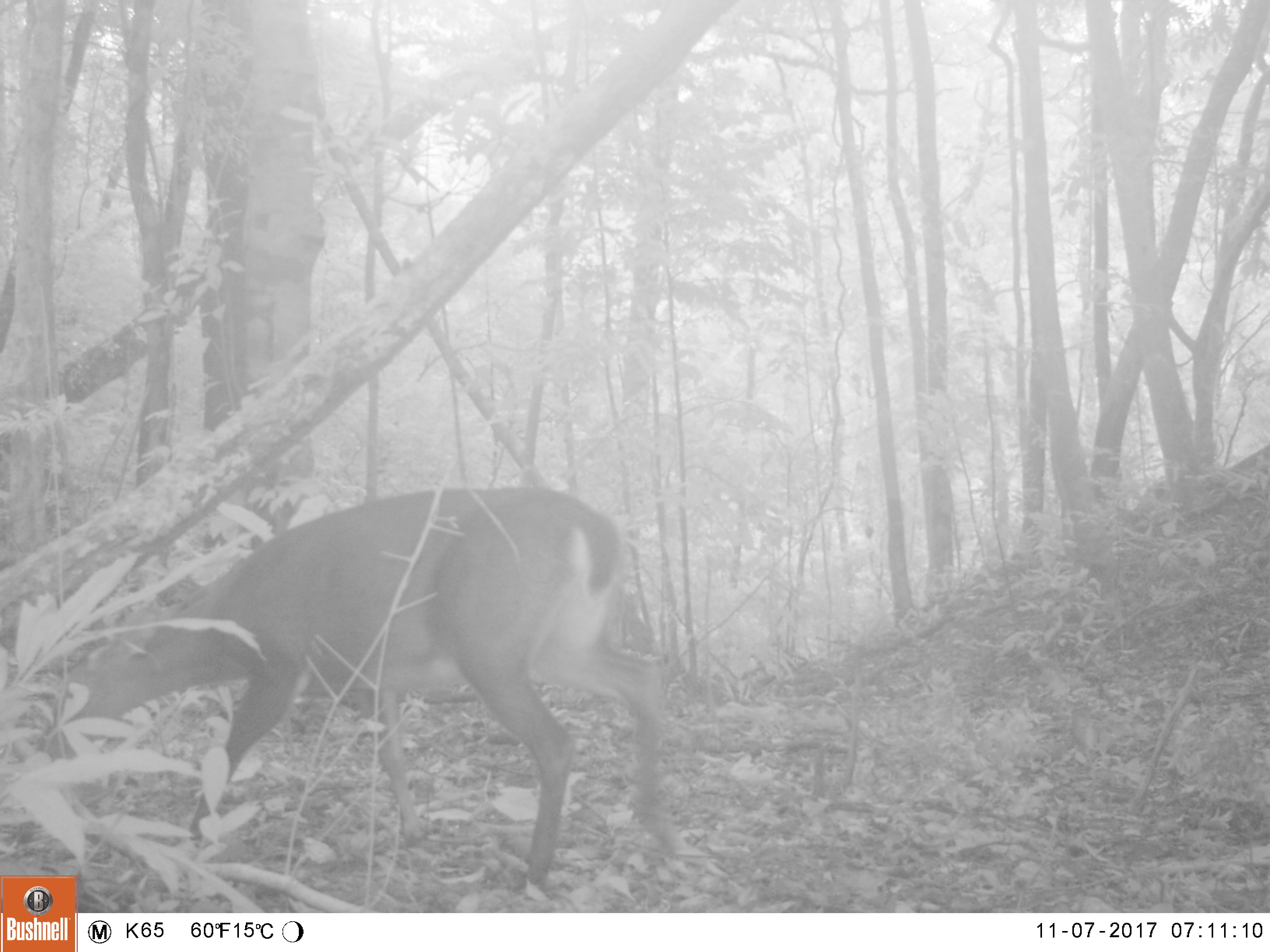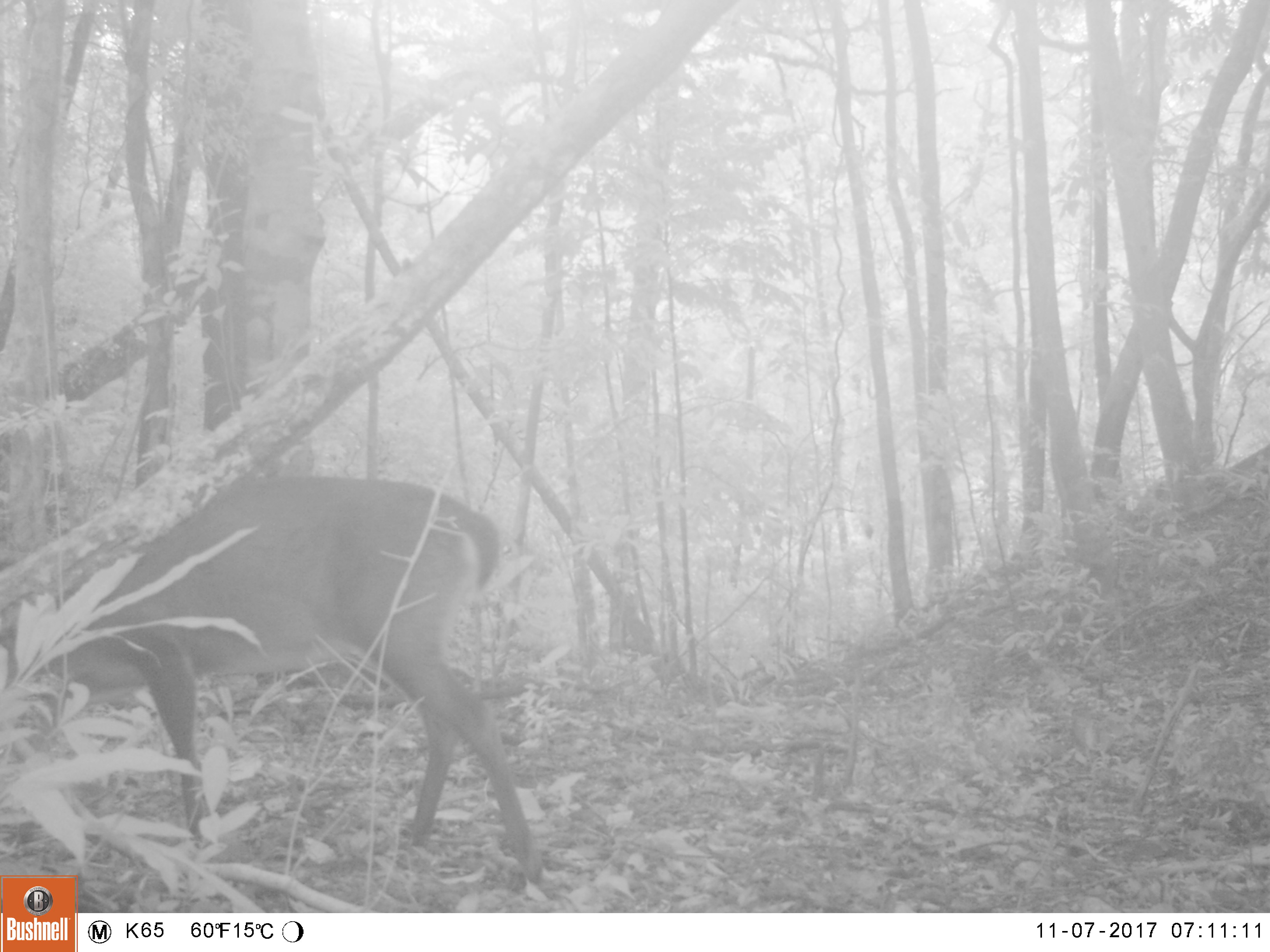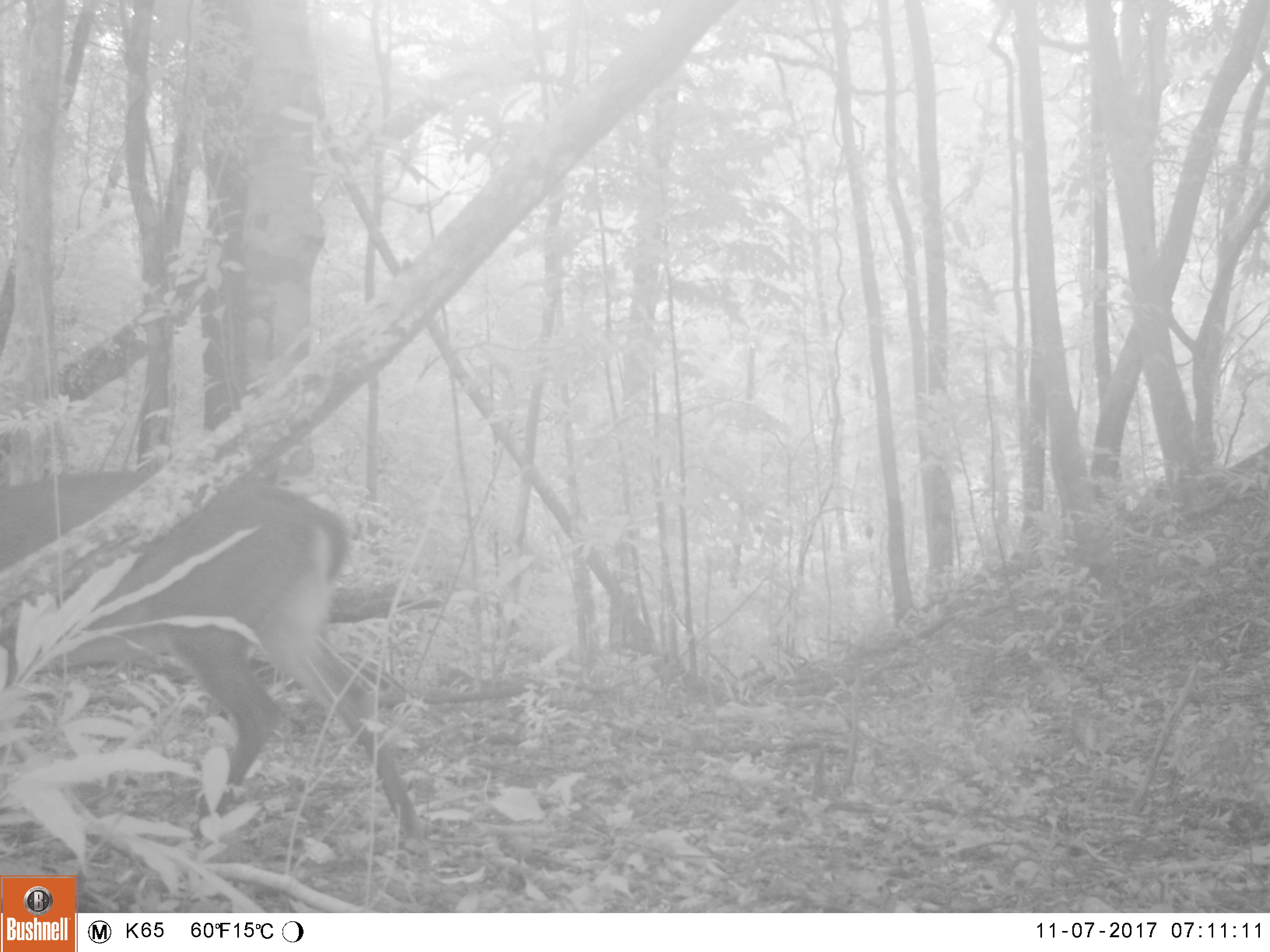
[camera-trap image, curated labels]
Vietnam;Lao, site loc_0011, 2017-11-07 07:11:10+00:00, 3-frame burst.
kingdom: Animalia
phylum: Chordata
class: Mammalia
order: Artiodactyla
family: Cervidae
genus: Muntiacus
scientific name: Muntiacus vuquangensis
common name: large-antlered muntjac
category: large antlered muntjac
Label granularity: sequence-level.